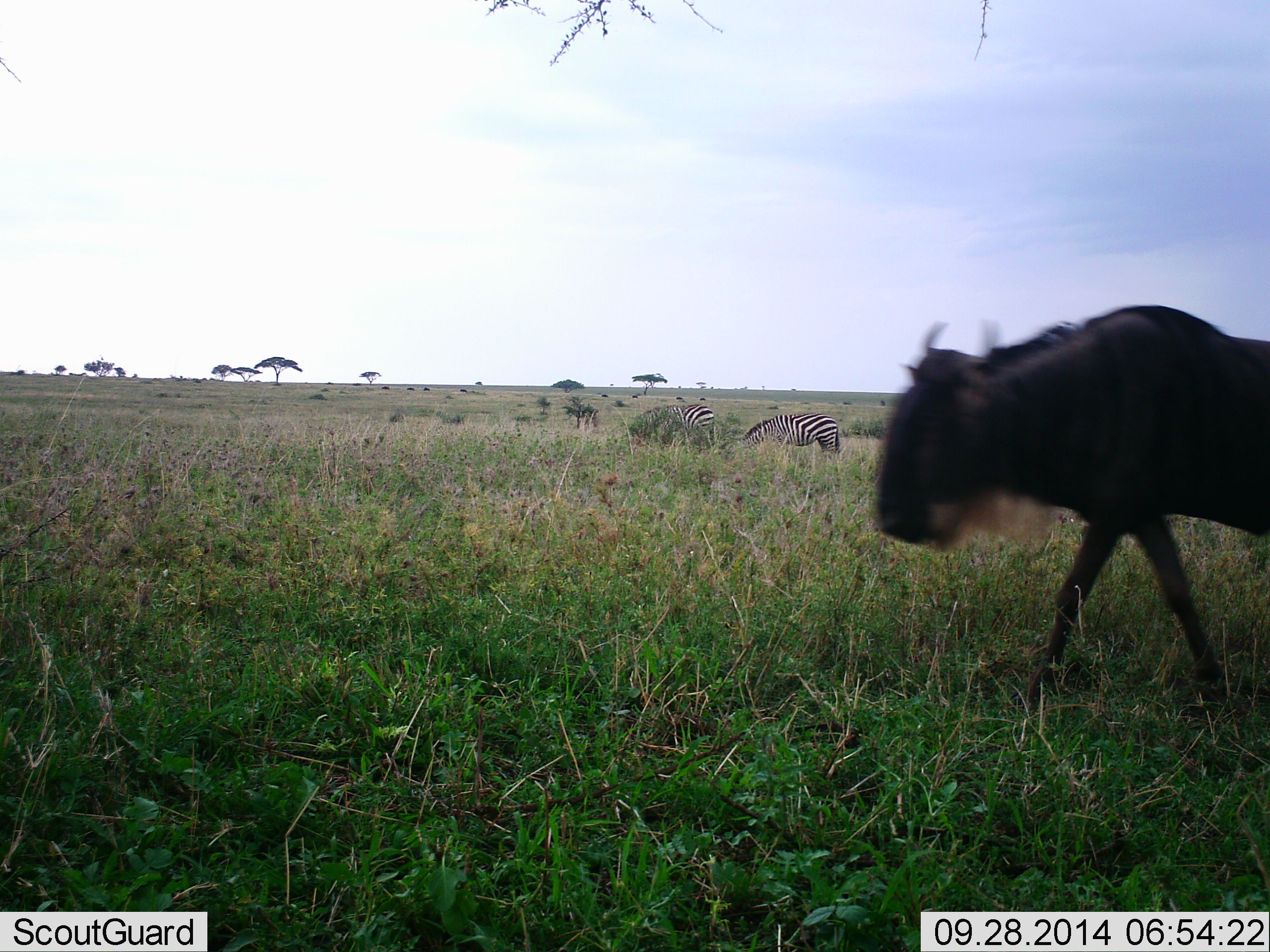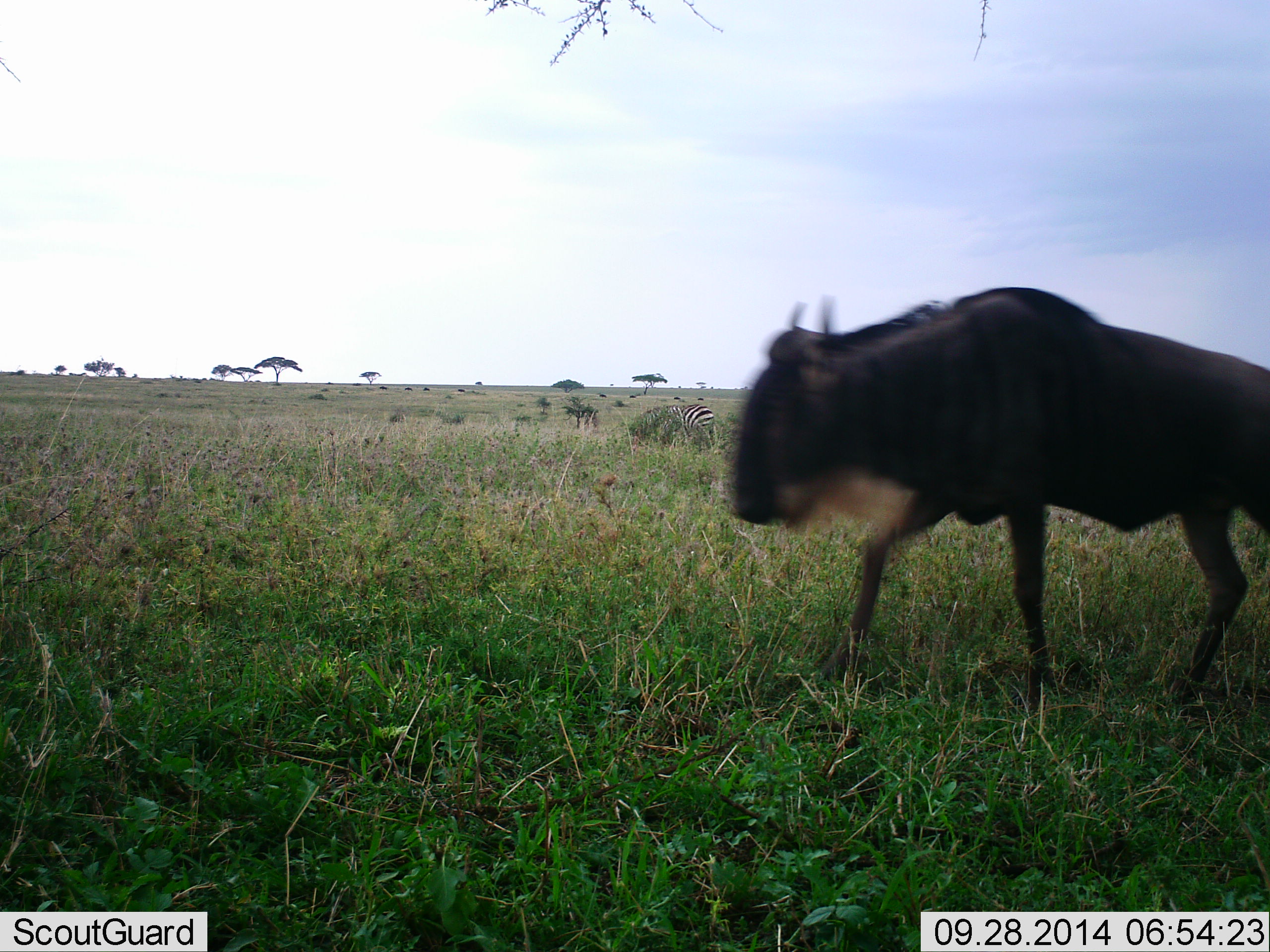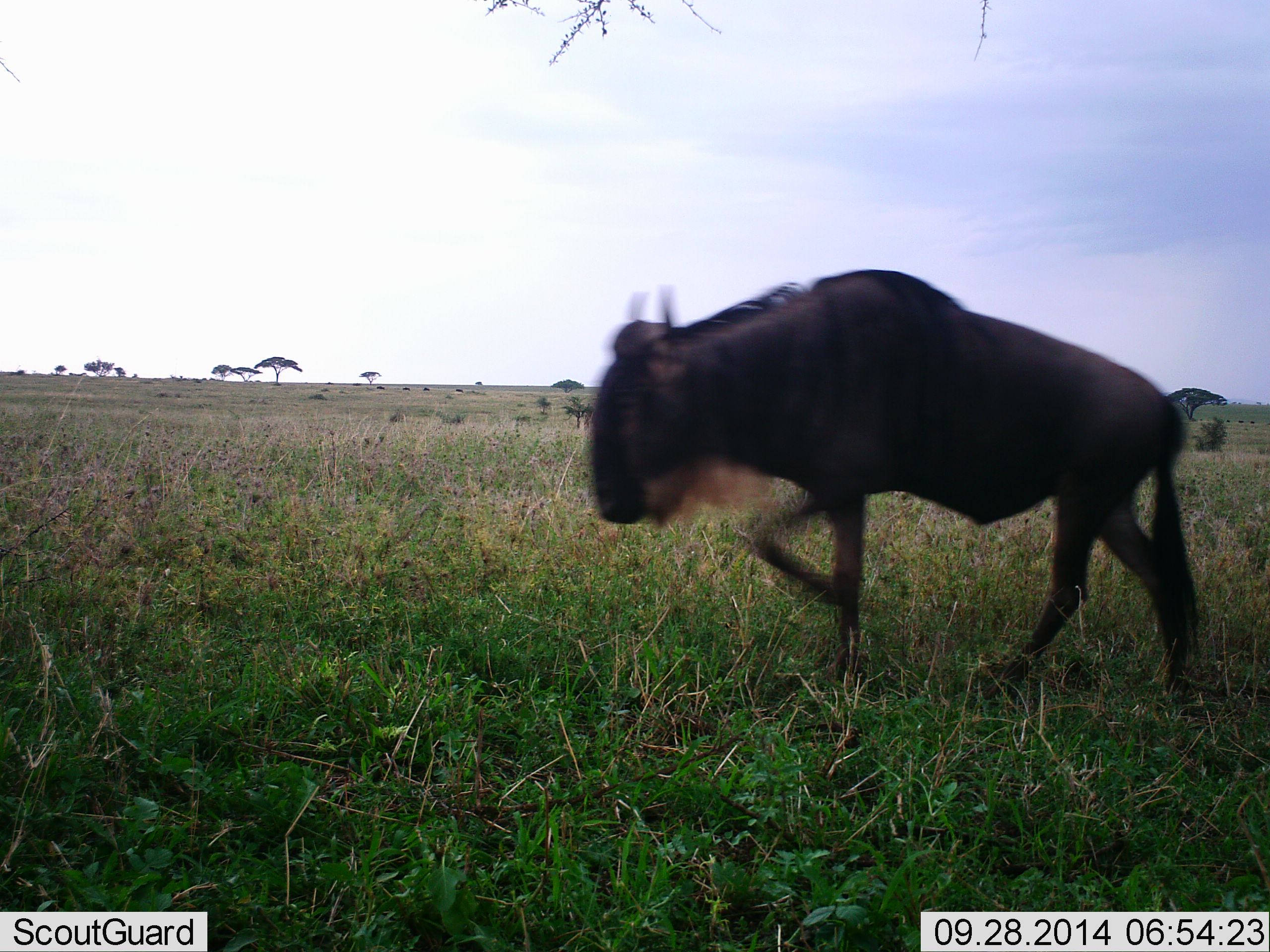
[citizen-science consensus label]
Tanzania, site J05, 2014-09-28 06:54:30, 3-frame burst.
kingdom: Animalia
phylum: Chordata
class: Mammalia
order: Artiodactyla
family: Bovidae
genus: Connochaetes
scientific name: Connochaetes taurinus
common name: blue wildebeest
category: wildebeest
Wildebeest (blue wildebeest) (Connochaetes taurinus), count 1. Behavior (volunteer vote fractions): standing 0%, resting 0%, moving 100%, interacting 0%. Young present (vote fraction): 0%. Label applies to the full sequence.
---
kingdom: Animalia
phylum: Chordata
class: Mammalia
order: Perissodactyla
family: Equidae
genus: Equus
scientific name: Equus quagga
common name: plains zebra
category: zebra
Zebra (plains zebra) (Equus quagga), count 2. Behavior (volunteer vote fractions): standing 10%, resting 0%, moving 0%, interacting 0%. Young present (vote fraction): 0%. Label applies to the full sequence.